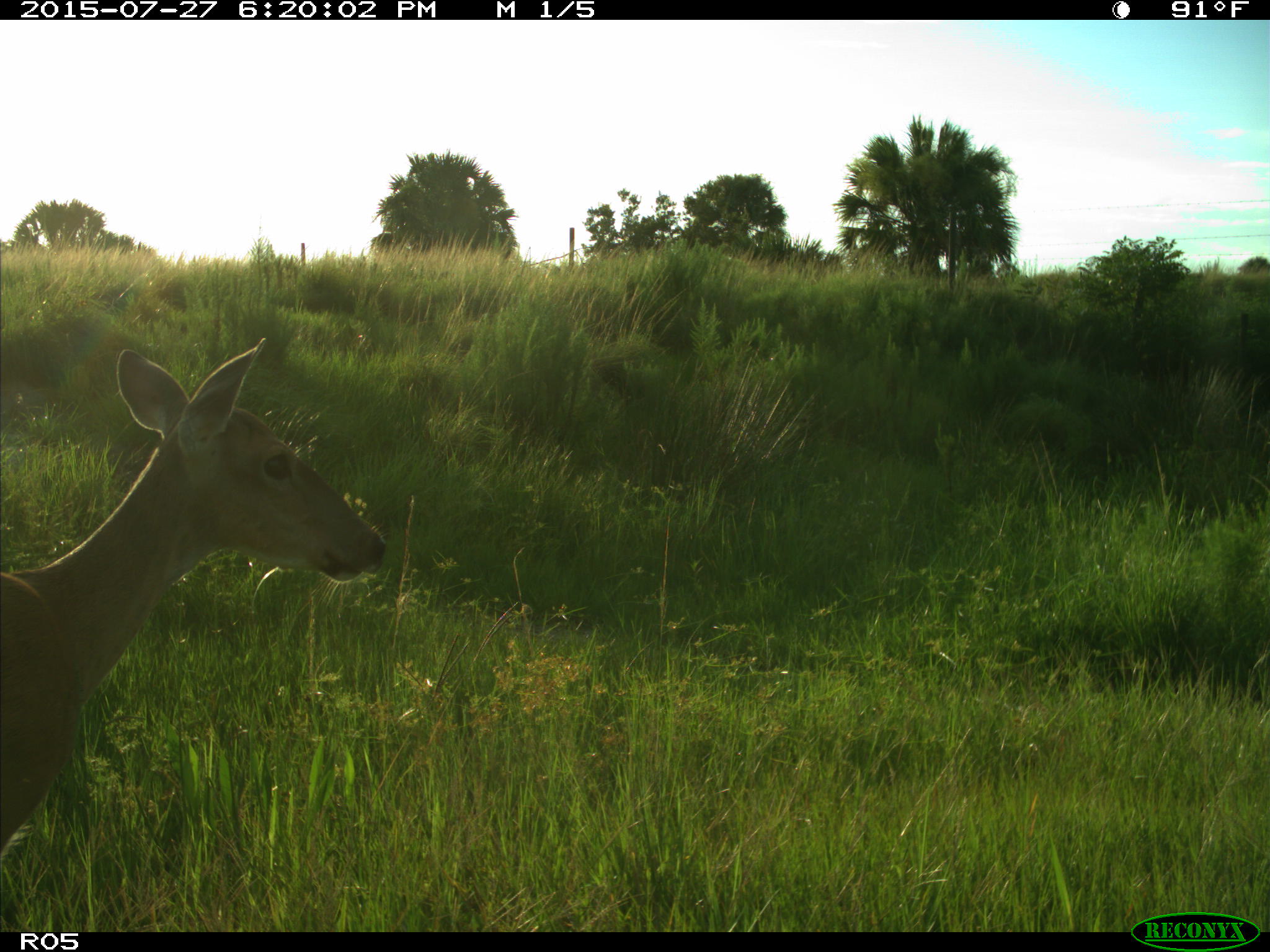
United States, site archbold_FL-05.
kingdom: Animalia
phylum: Chordata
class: Mammalia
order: Artiodactyla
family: Cervidae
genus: Odocoileus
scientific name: Odocoileus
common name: deer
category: unidentified deer